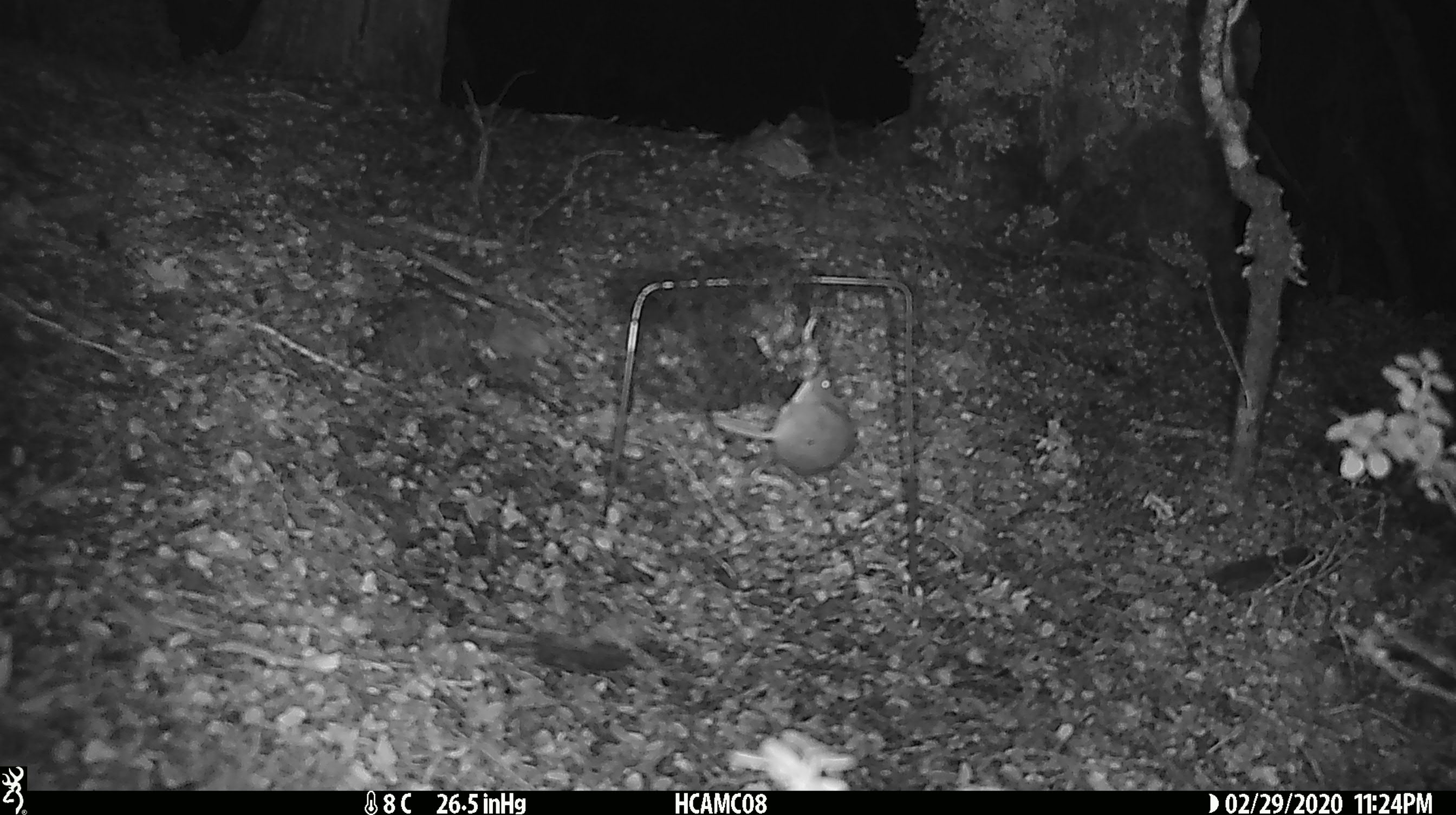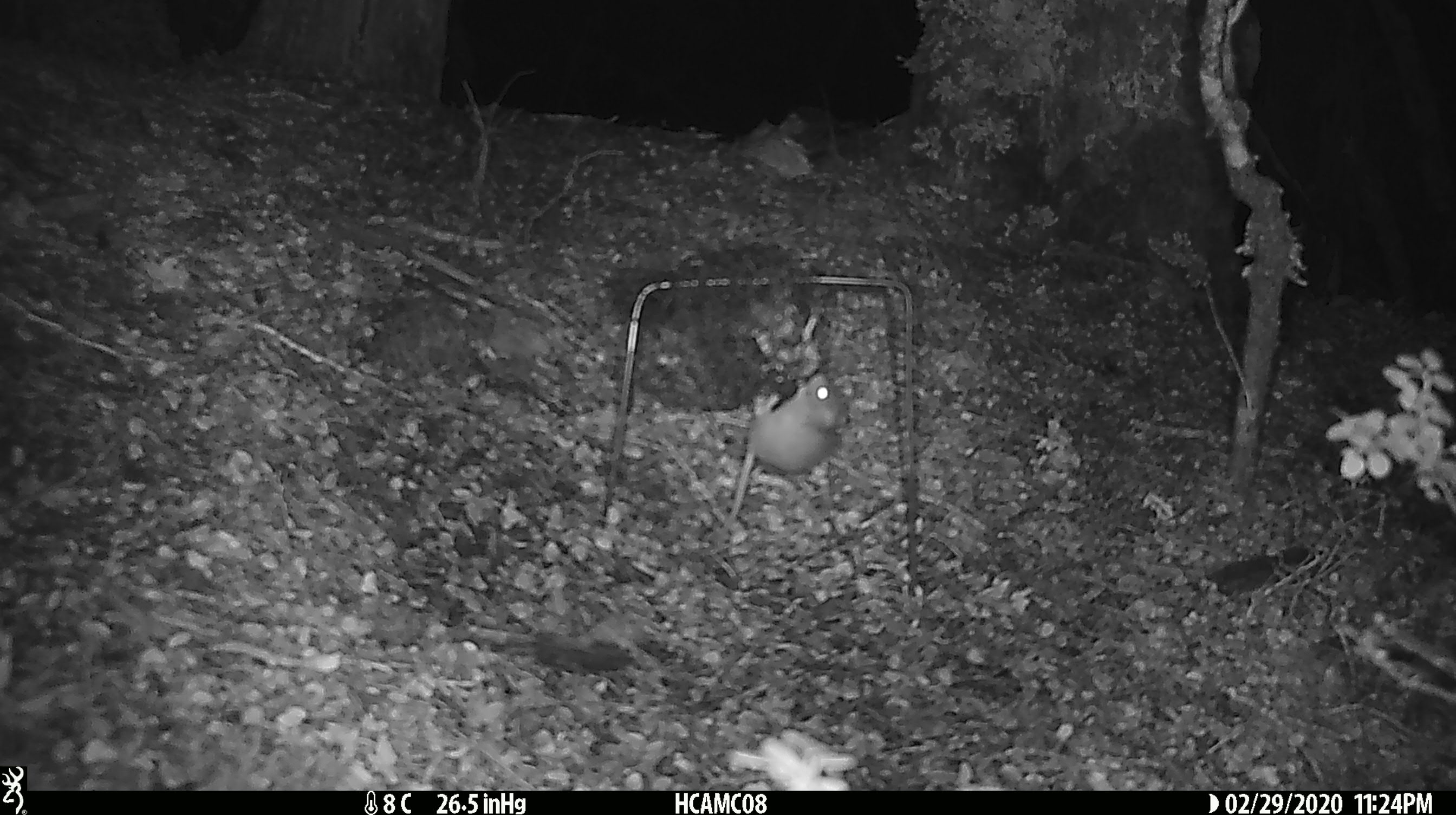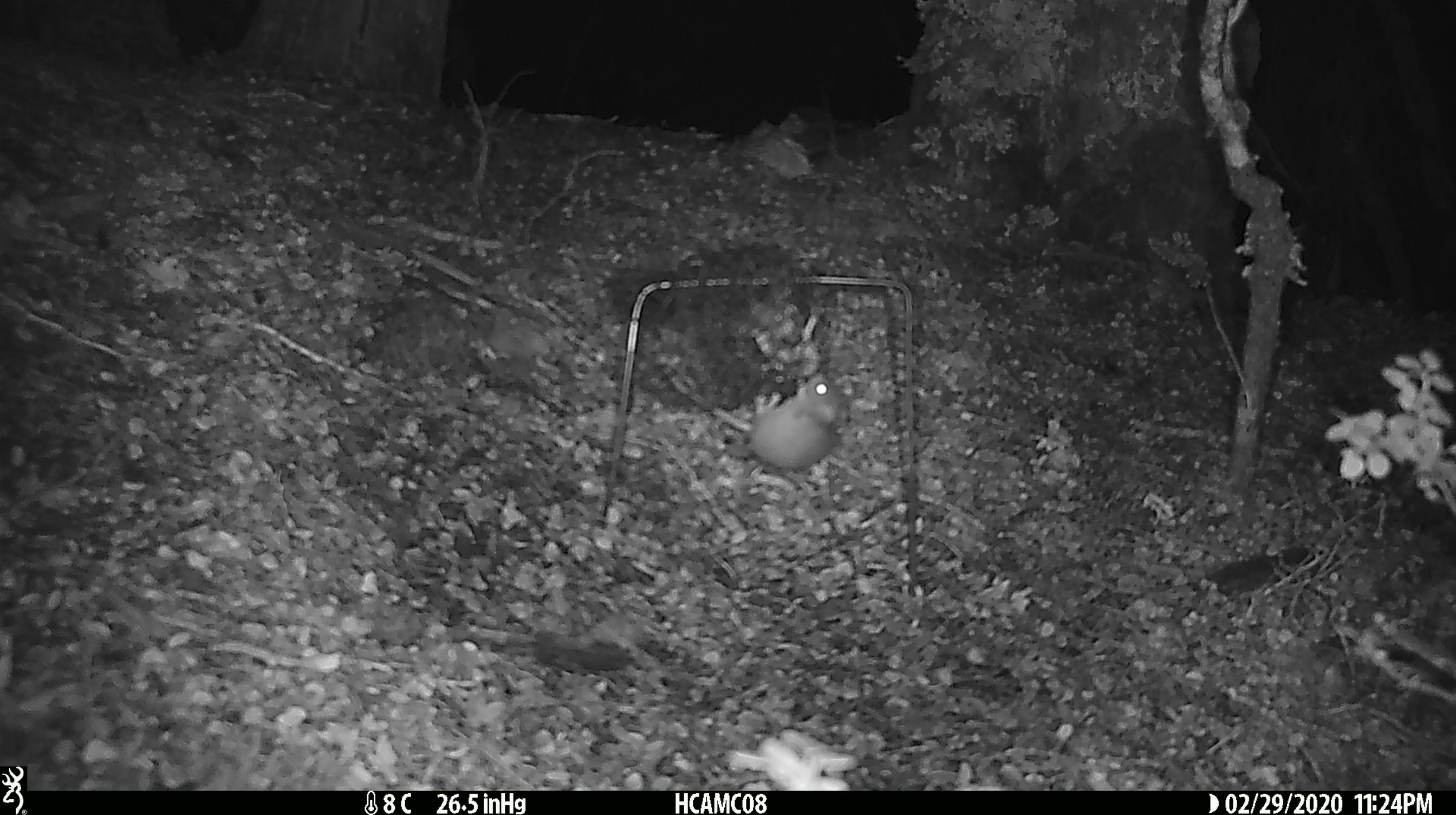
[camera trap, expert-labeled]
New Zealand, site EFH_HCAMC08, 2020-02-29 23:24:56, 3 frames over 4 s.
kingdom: Animalia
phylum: Chordata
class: Mammalia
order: Rodentia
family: Muridae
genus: Mus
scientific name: Mus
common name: mouse